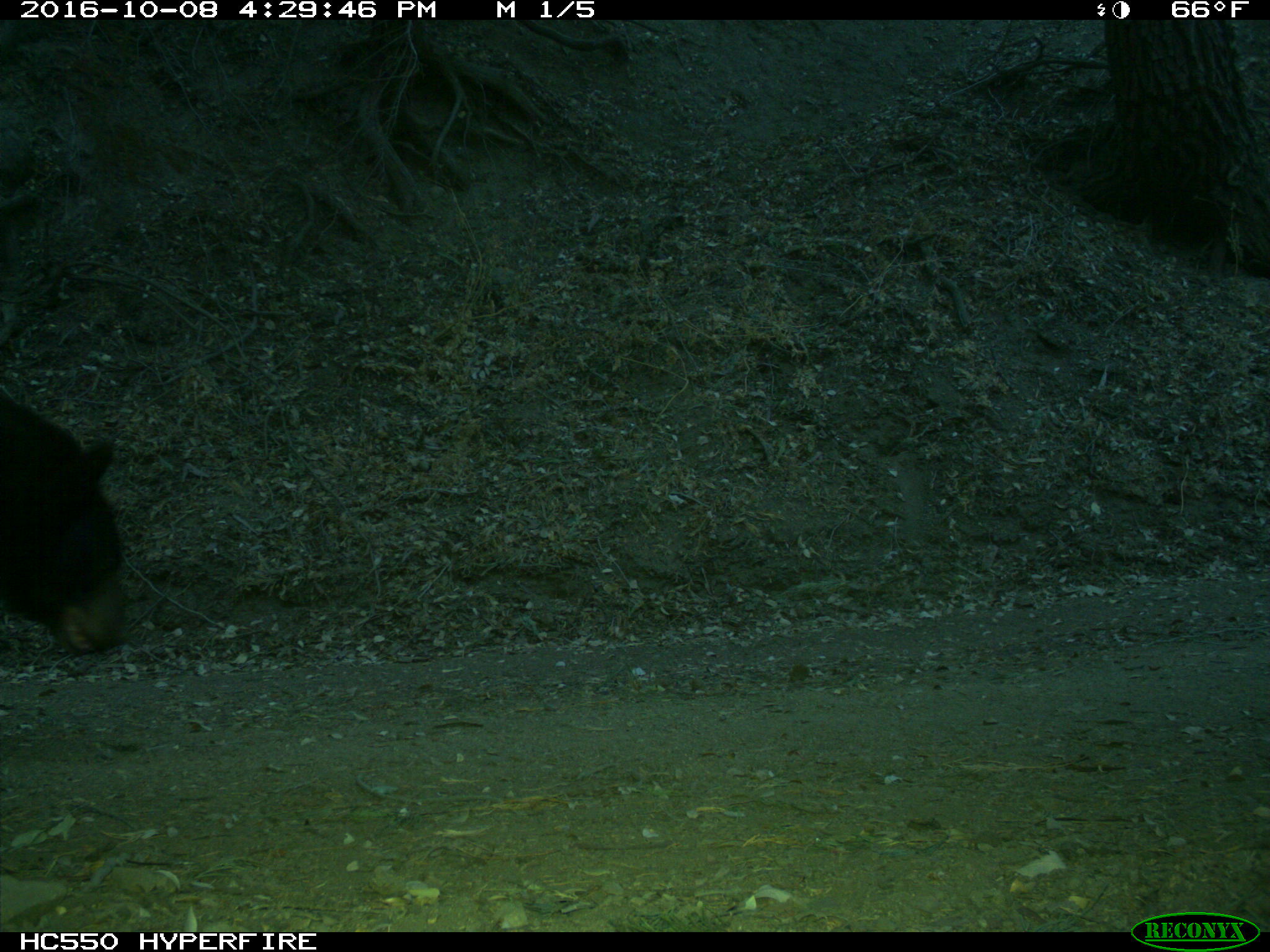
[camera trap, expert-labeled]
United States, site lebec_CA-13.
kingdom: Animalia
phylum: Chordata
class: Mammalia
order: Carnivora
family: Ursidae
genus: Ursus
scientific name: Ursus americanus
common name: american black bear